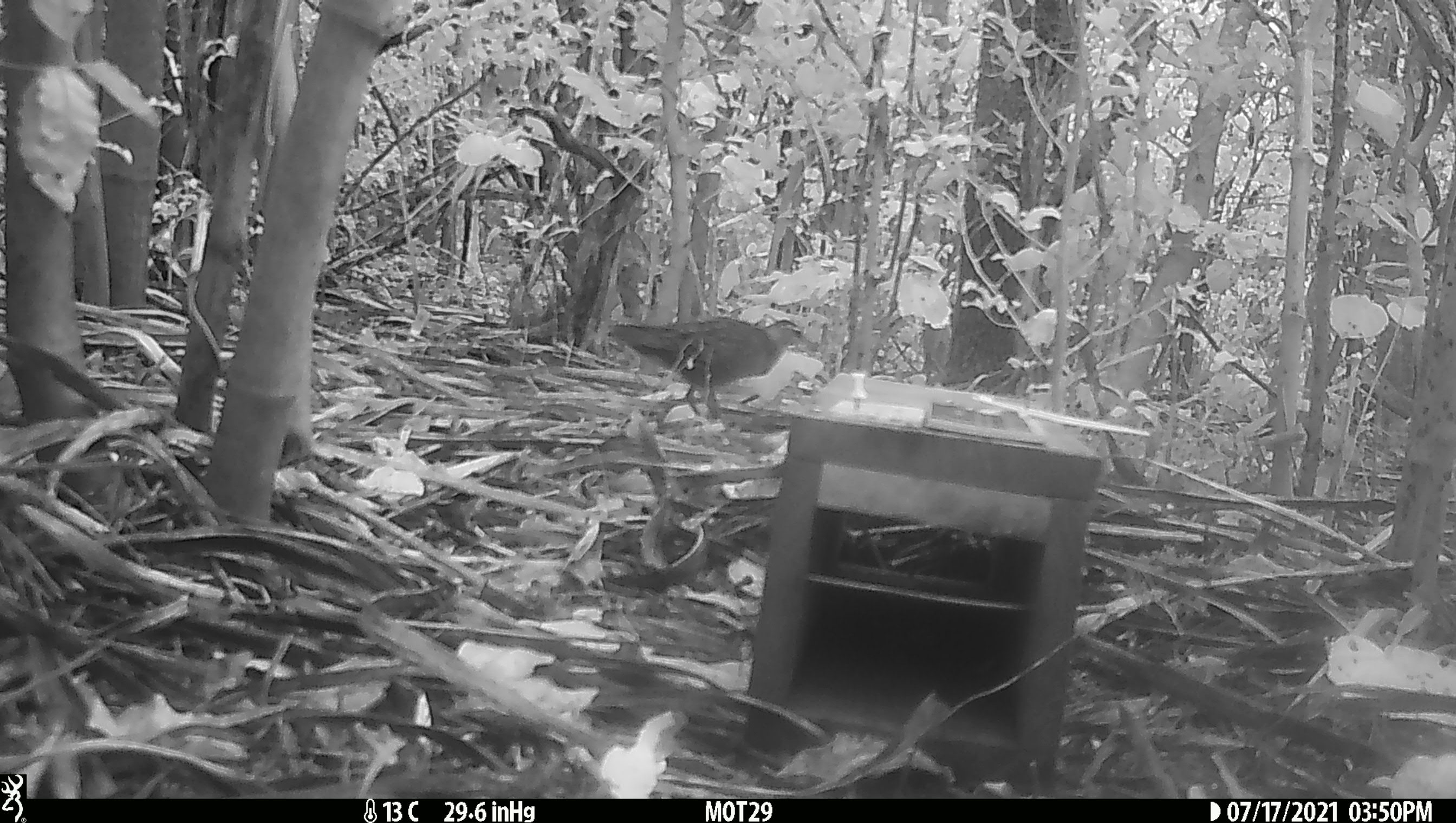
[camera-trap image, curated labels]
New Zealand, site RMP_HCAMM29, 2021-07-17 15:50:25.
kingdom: Animalia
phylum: Chordata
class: Aves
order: Gruiformes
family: Rallidae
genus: Gallirallus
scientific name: Gallirallus philippensis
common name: buff-banded rail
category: banded rail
Banded rail (buff-banded rail) (Gallirallus philippensis).